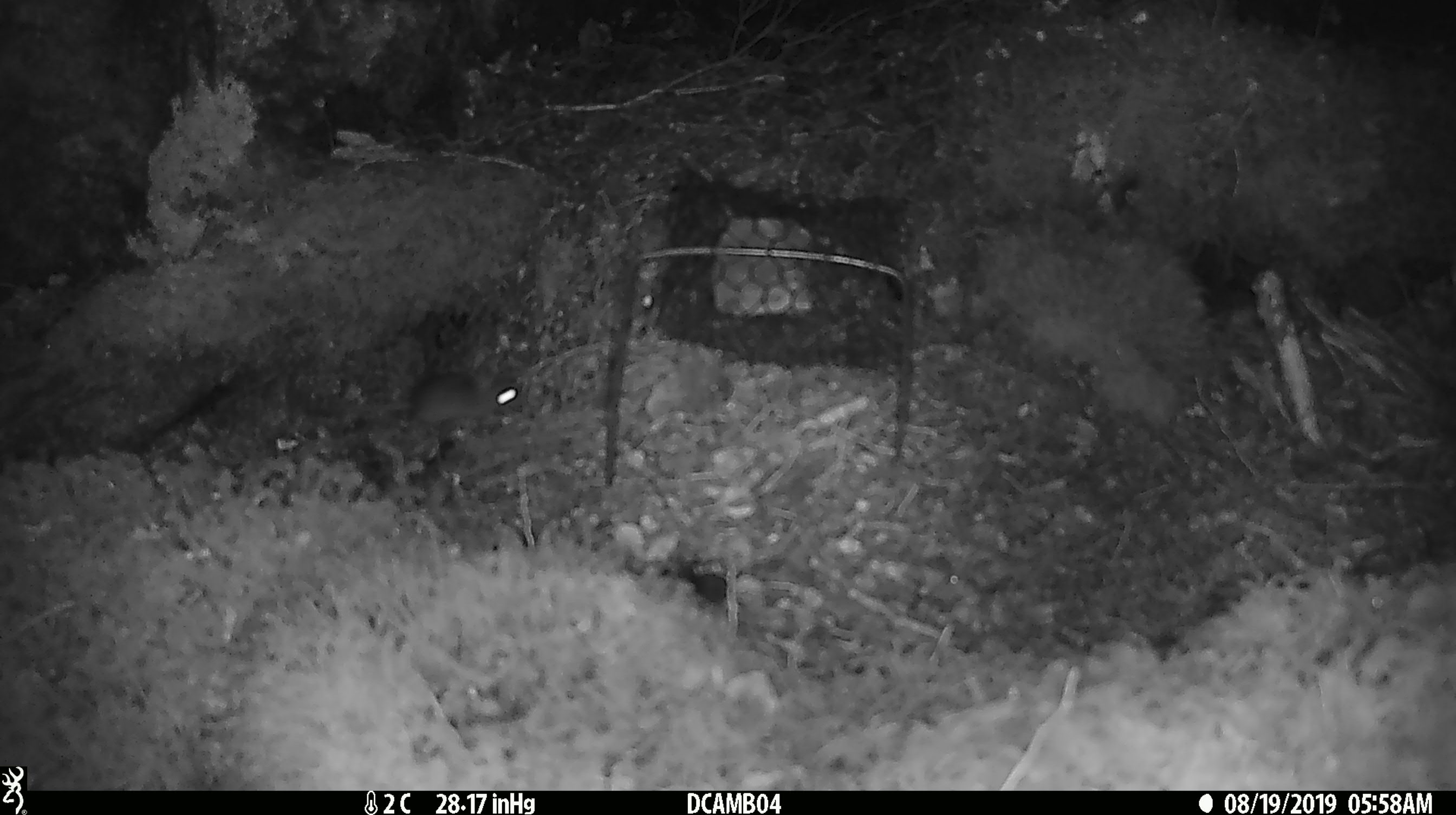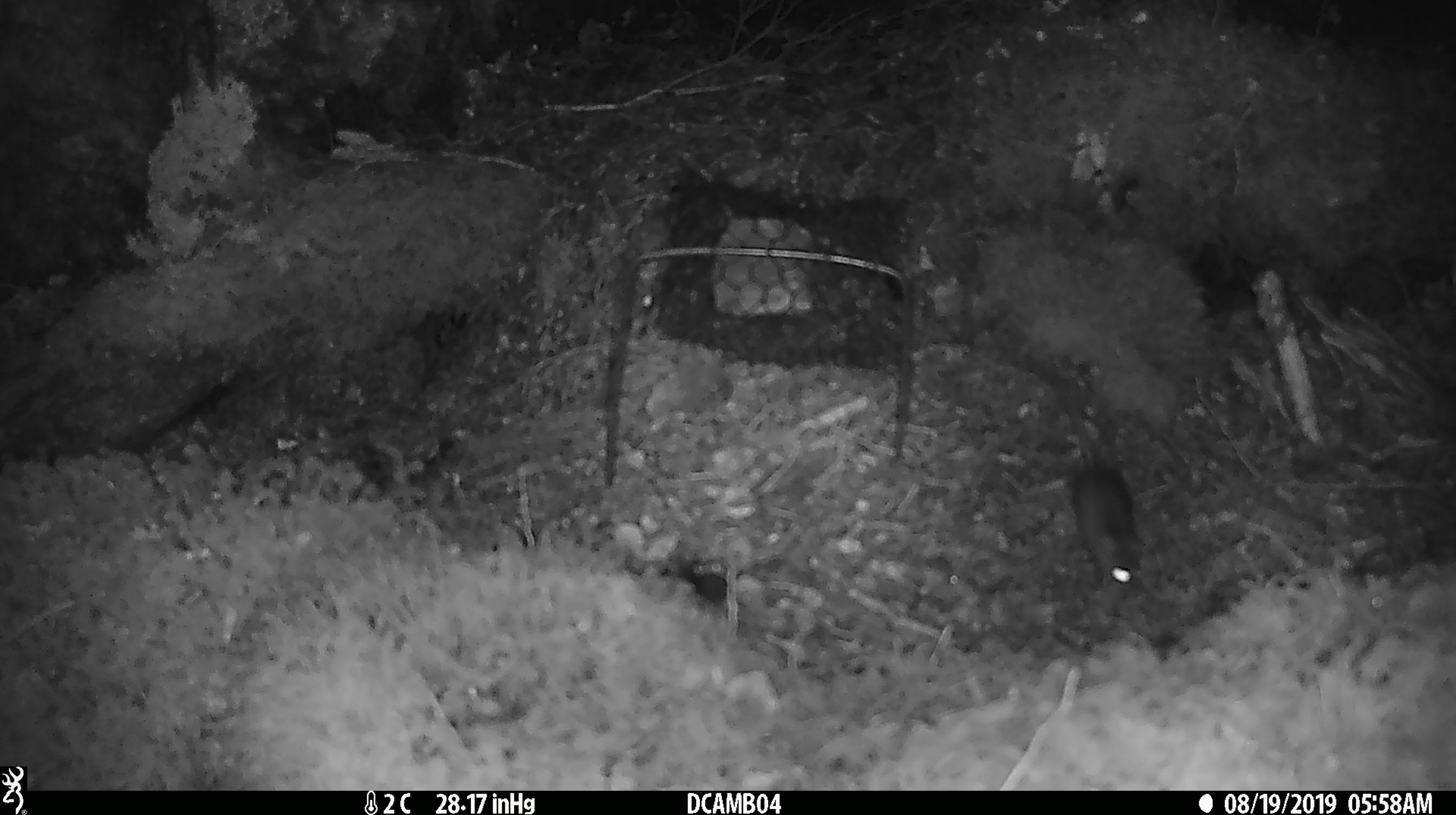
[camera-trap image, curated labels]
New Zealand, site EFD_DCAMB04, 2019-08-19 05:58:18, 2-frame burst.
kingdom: Animalia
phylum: Chordata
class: Mammalia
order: Rodentia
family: Muridae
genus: Mus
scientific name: Mus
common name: mouse